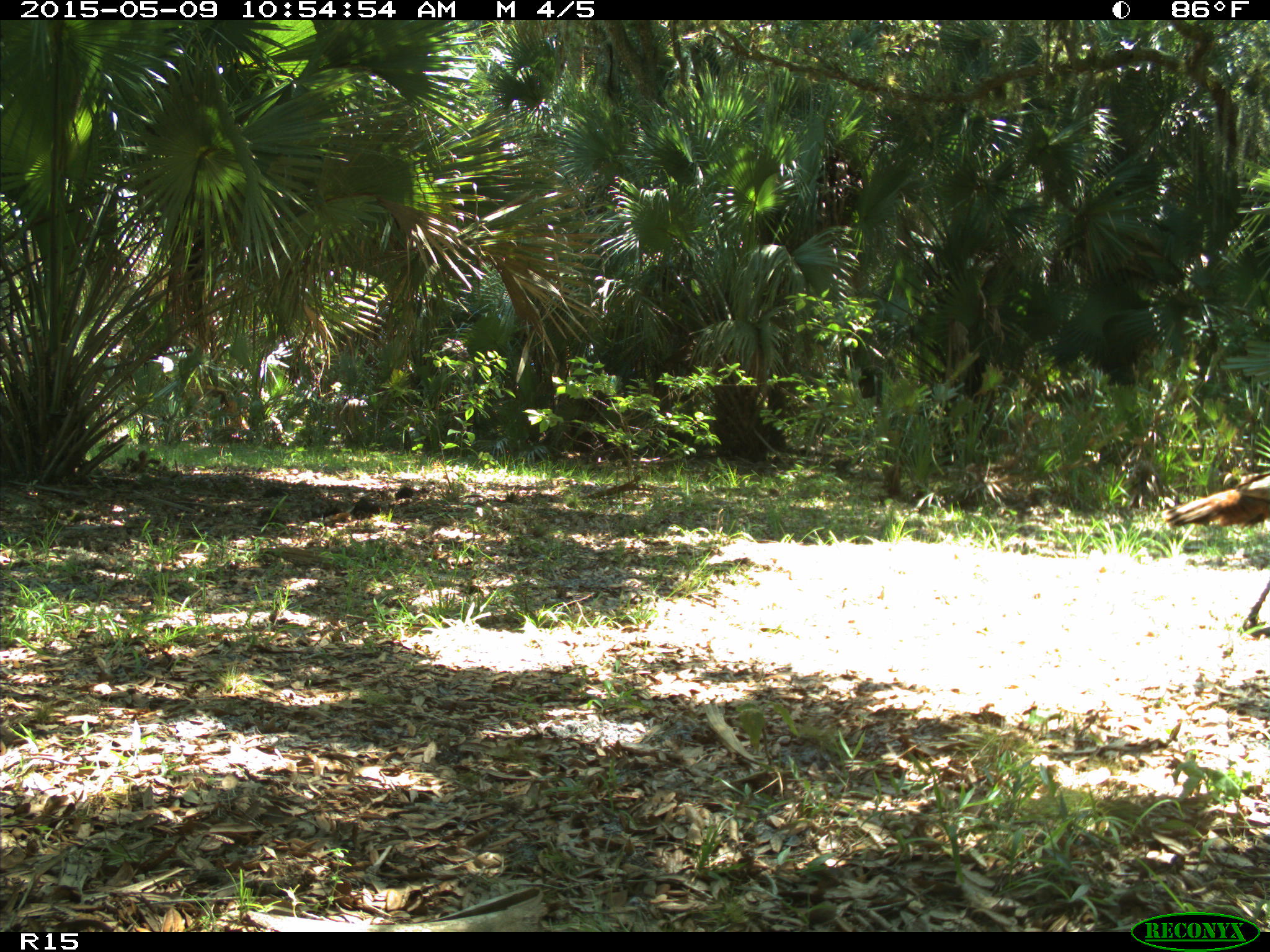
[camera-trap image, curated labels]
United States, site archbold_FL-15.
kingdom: Animalia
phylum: Chordata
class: Aves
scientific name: Aves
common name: birds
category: unidentified bird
Unidentified bird (birds) (Aves).